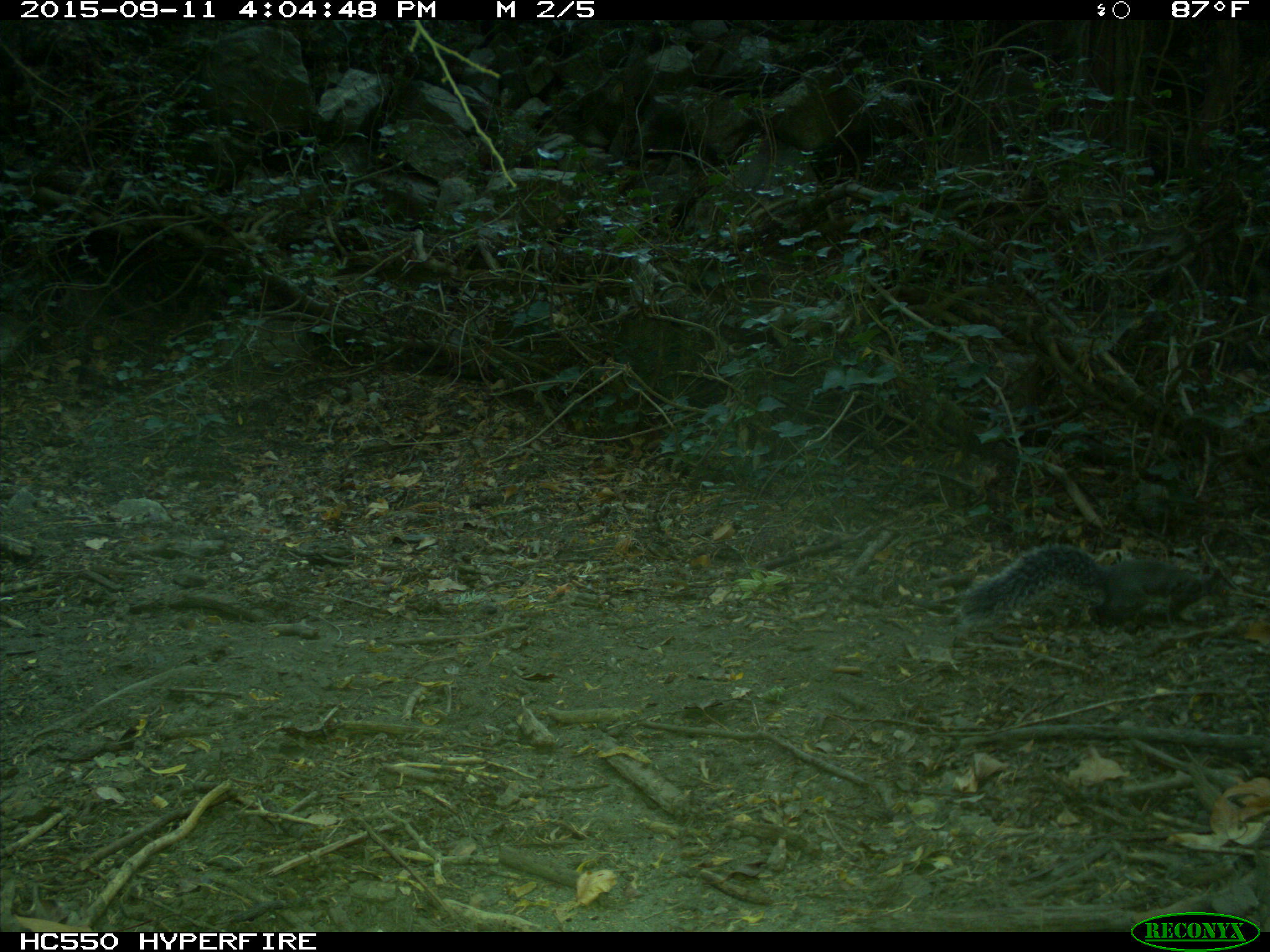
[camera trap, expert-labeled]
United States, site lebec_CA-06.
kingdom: Animalia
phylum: Chordata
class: Mammalia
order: Rodentia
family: Sciuridae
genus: Sciurus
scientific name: Sciurus carolinensis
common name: eastern gray squirrel